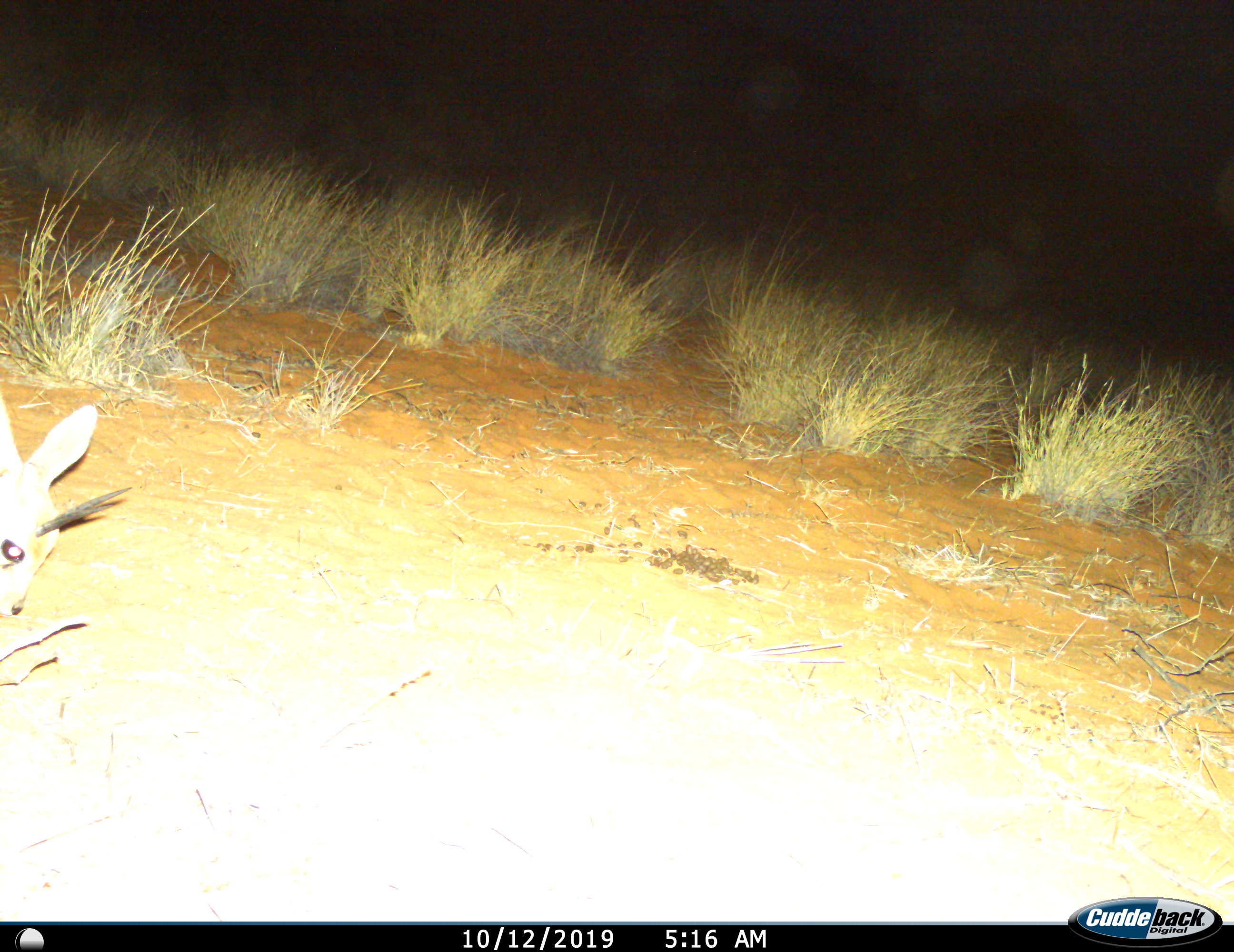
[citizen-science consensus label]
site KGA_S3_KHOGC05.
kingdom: Animalia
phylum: Chordata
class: Mammalia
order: Artiodactyla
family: Bovidae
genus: Raphicerus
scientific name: Raphicerus campestris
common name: steenbok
Steenbok (Raphicerus campestris), count 1. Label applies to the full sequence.